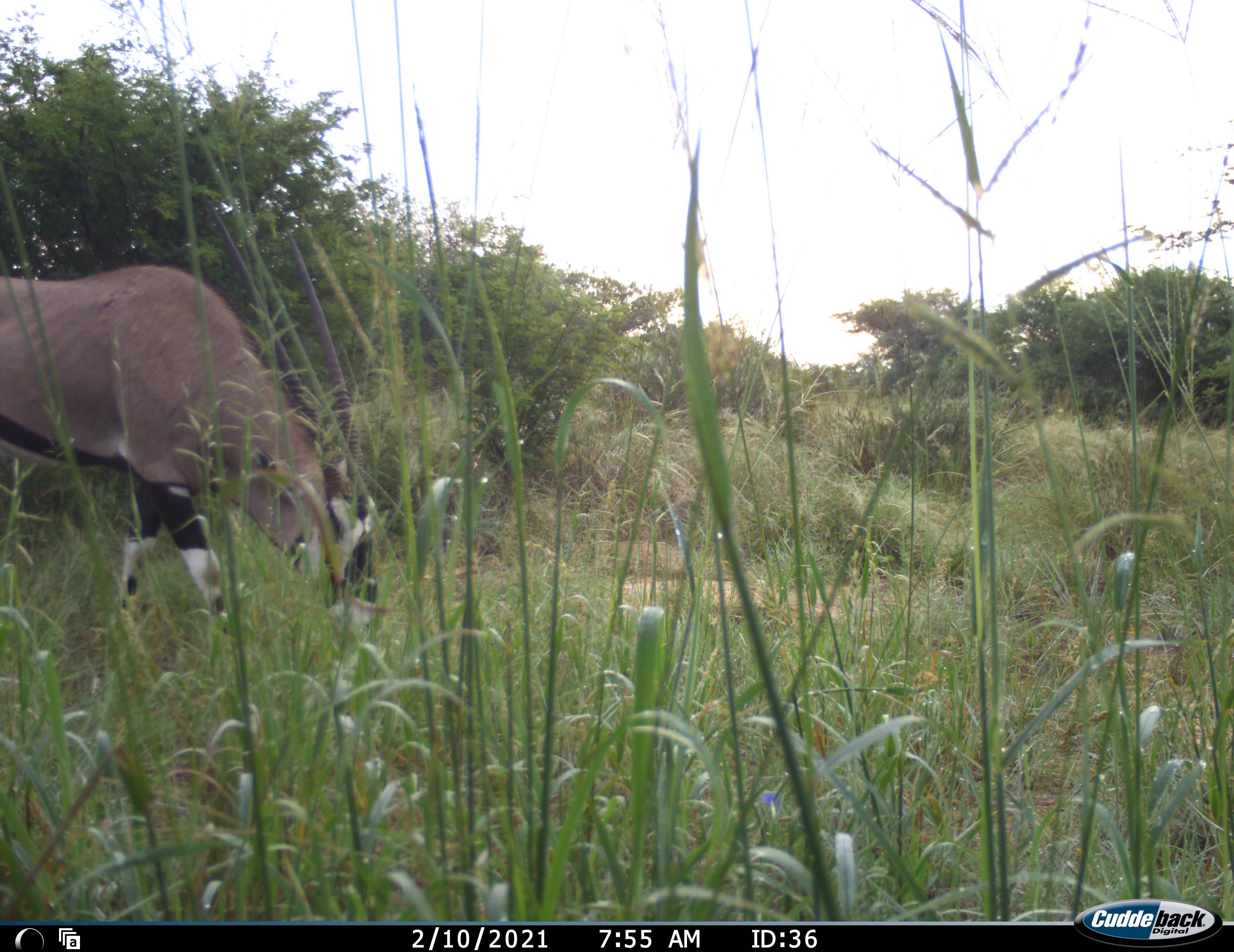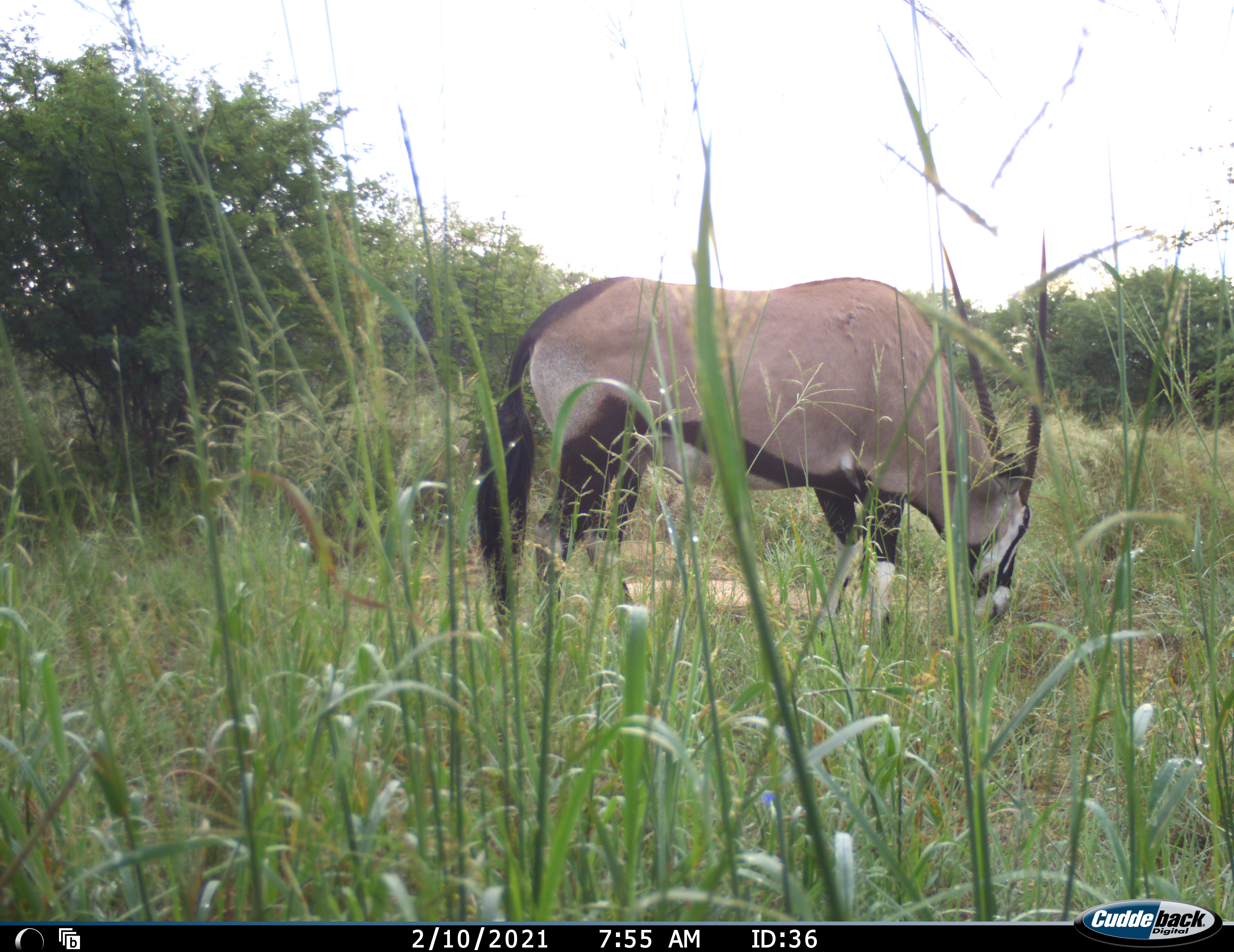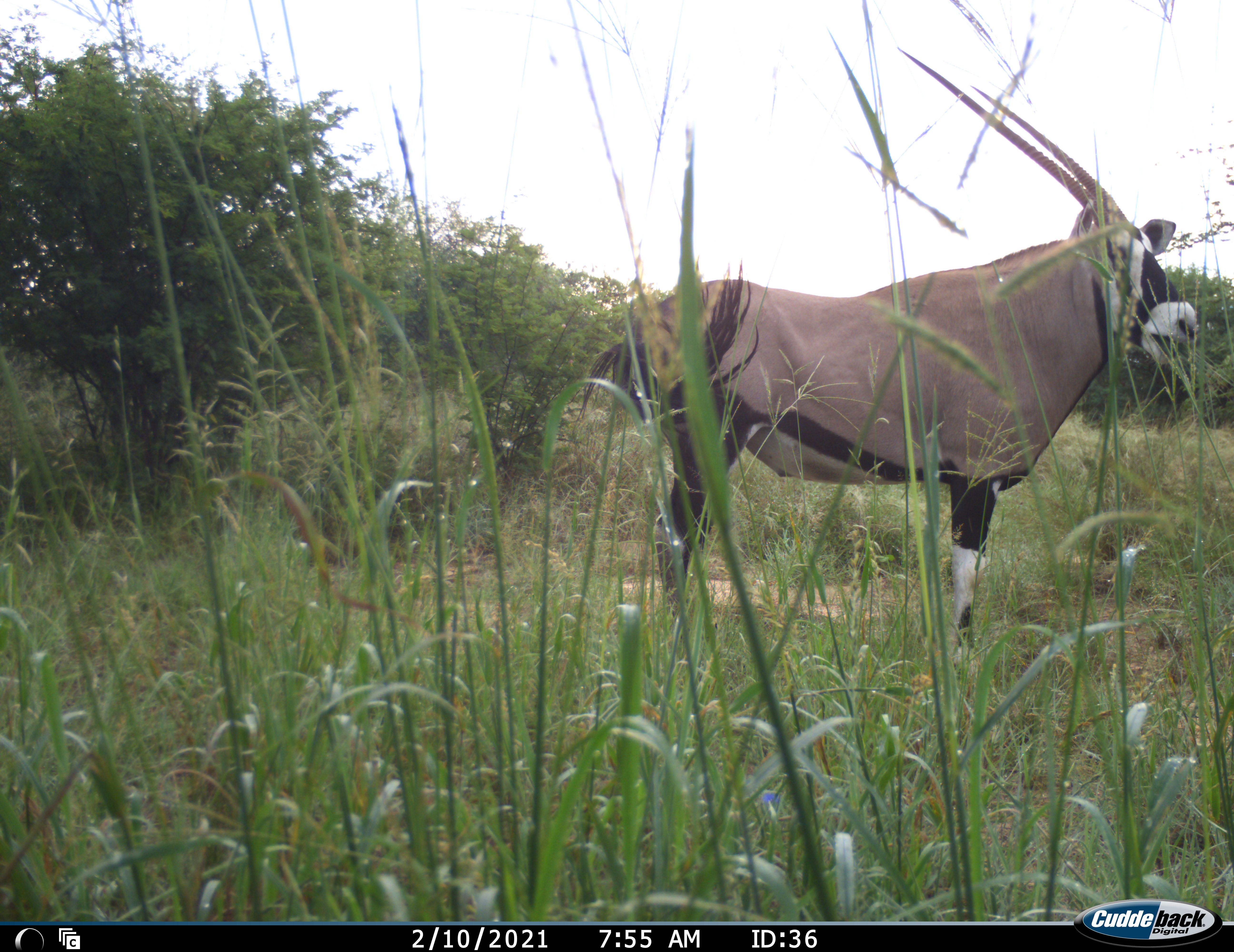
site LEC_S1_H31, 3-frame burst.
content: unidentified animal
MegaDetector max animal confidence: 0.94